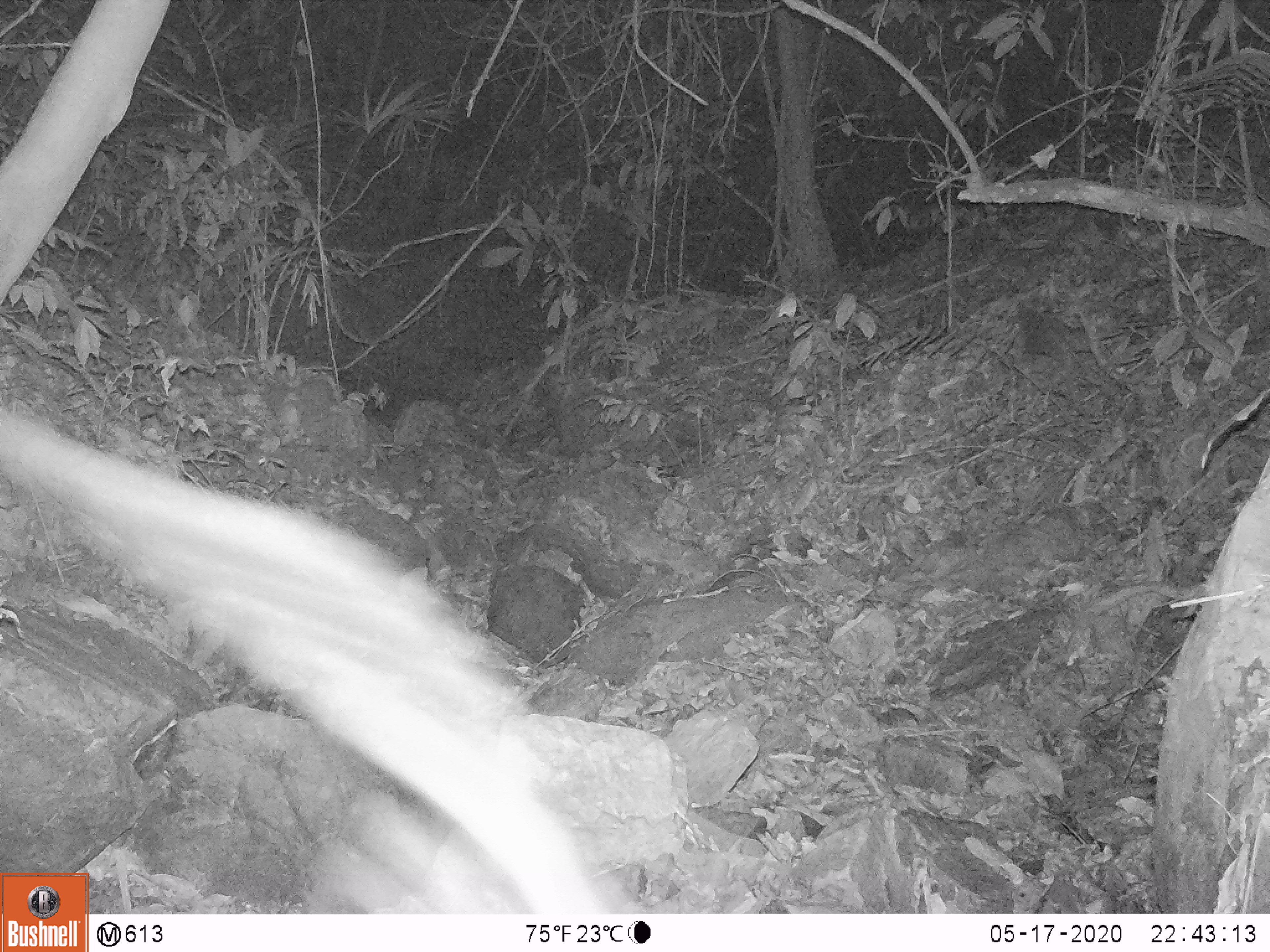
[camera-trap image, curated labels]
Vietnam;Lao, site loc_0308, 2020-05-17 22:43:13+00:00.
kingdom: Animalia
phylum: Chordata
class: Mammalia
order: Carnivora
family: Prionodontidae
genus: Prionodon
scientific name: Prionodon pardicolor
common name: spotted linsang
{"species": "spotted linsang (Prionodon pardicolor)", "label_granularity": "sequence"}